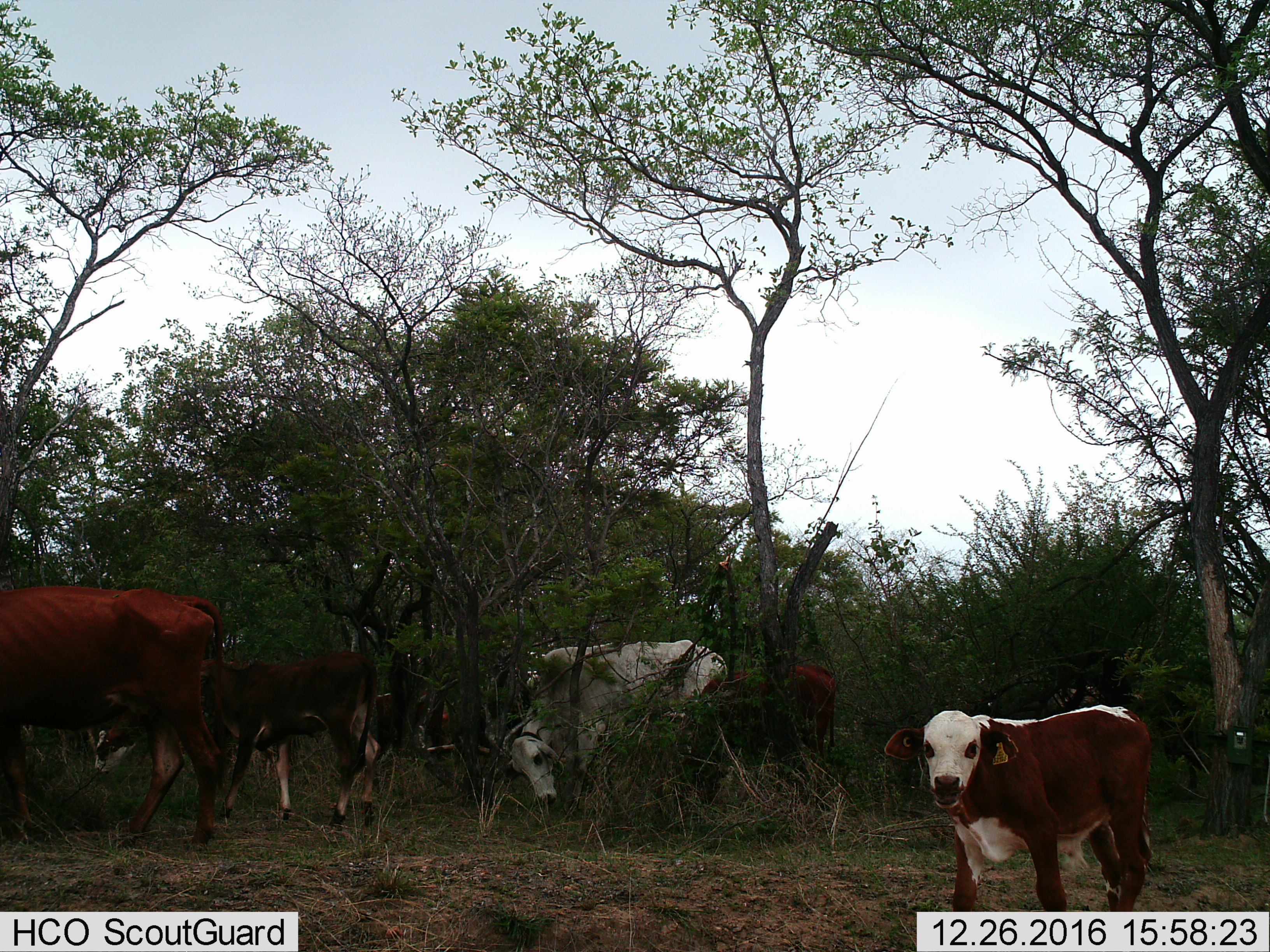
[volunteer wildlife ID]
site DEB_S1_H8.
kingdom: Animalia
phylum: Chordata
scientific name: Vertebrata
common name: domestic animal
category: domesticanimal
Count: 6.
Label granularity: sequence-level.